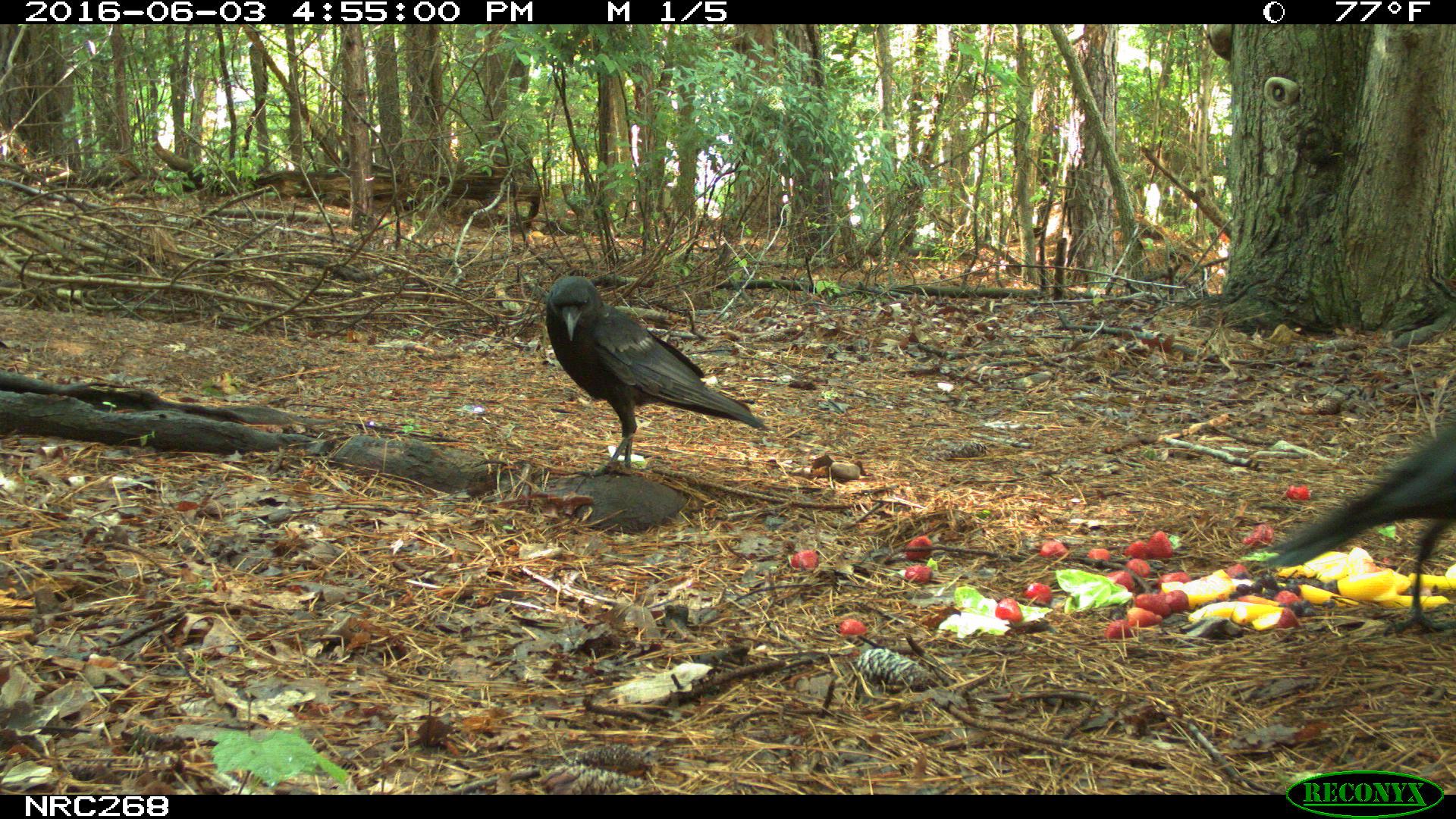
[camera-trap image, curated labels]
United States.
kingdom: Animalia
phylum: Chordata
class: Aves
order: Passeriformes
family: Corvidae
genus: Corvus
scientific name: Corvus brachyrhynchos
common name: american crow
American Crow (Corvus brachyrhynchos).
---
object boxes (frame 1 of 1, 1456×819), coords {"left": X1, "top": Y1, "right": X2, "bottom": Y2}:
American Crow: {"left": 1265, "top": 339, "right": 1453, "bottom": 637}; {"left": 519, "top": 264, "right": 777, "bottom": 472}